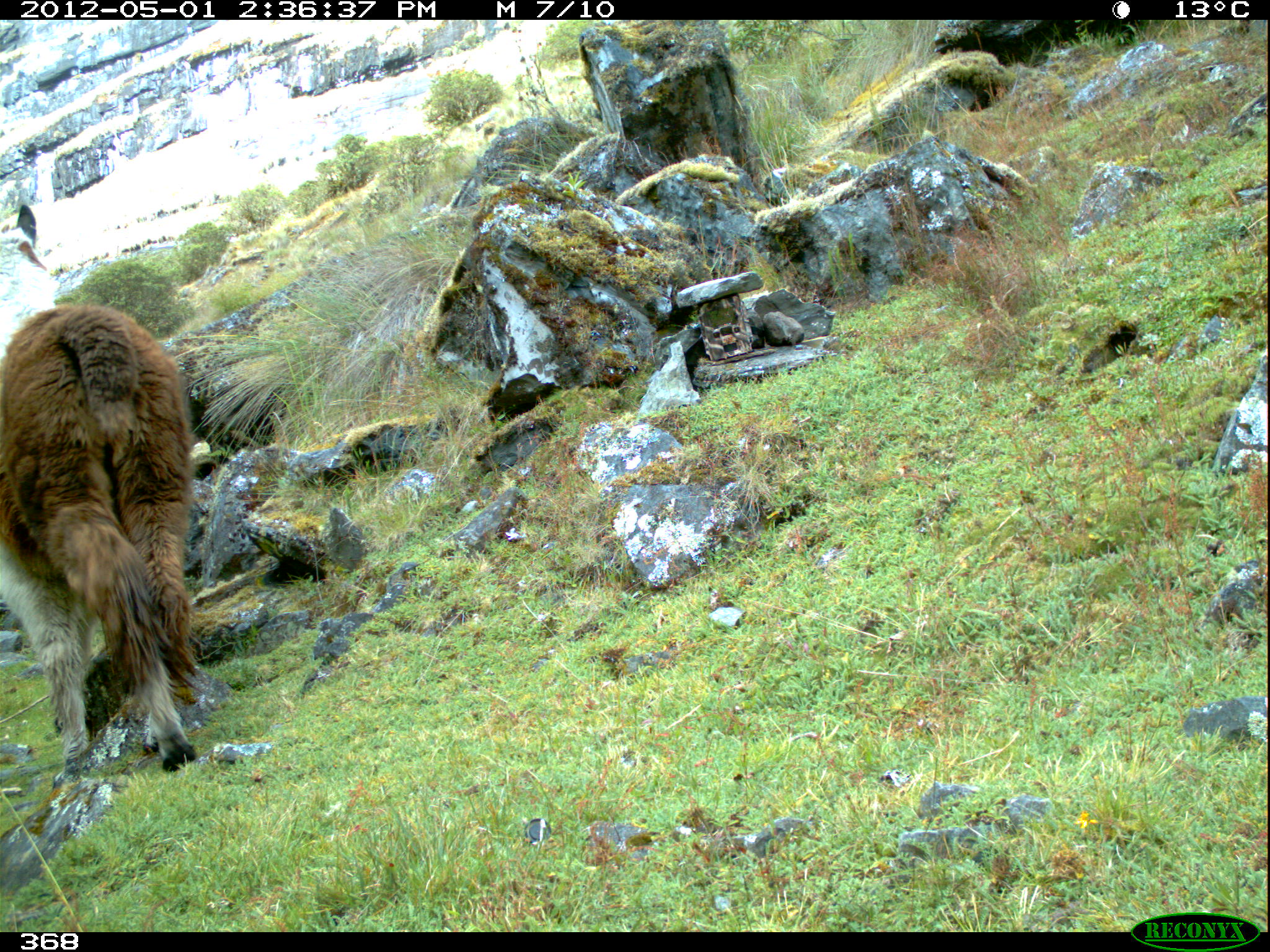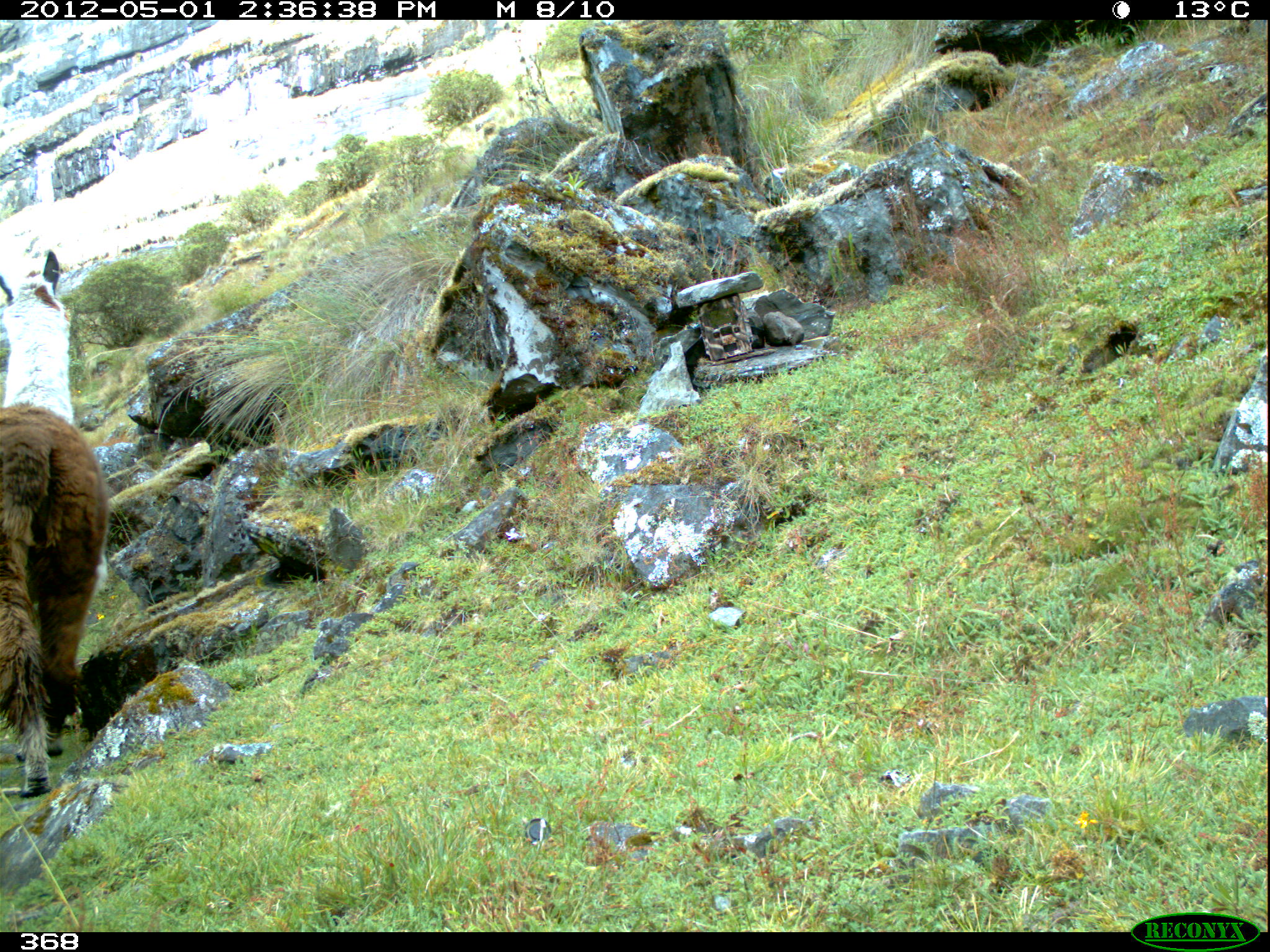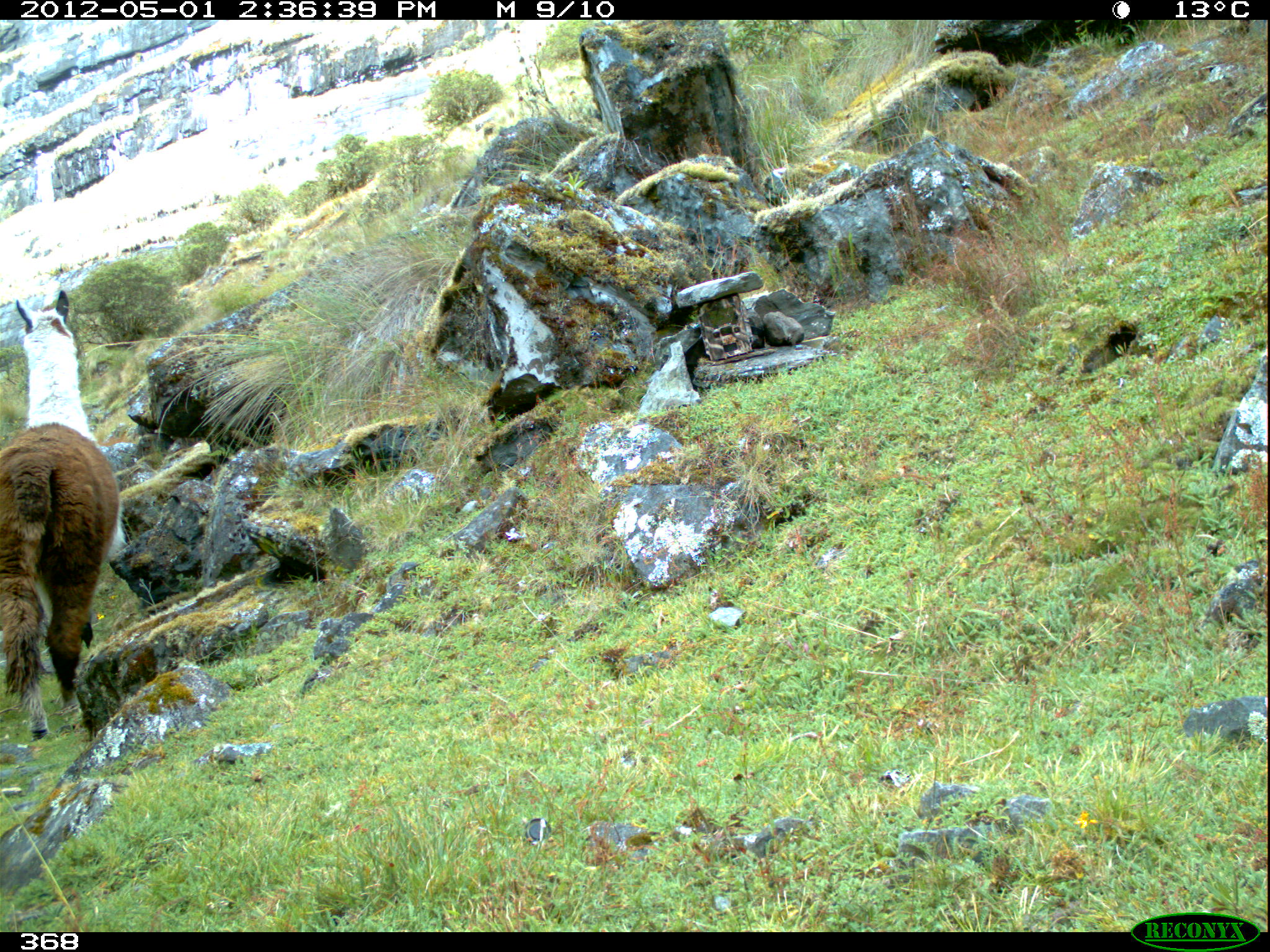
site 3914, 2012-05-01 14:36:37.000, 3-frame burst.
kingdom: Animalia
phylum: Chordata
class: Mammalia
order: Artiodactyla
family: Camelidae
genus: Vicugna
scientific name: Vicugna pacos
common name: alpaca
Vicugna pacos (alpaca).